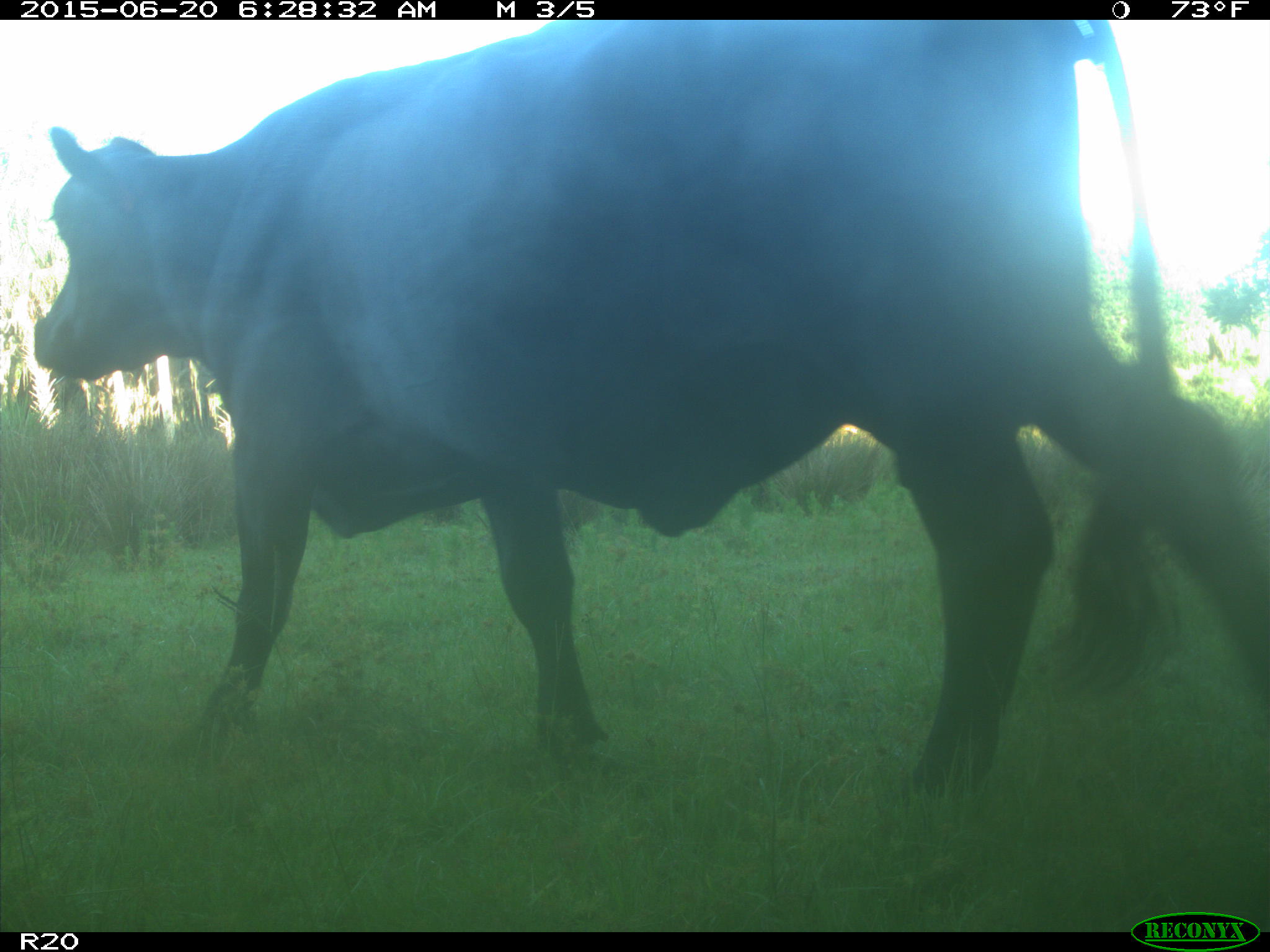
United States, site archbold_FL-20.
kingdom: Animalia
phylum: Chordata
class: Mammalia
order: Artiodactyla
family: Bovidae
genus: Bos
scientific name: Bos taurus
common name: domestic cow